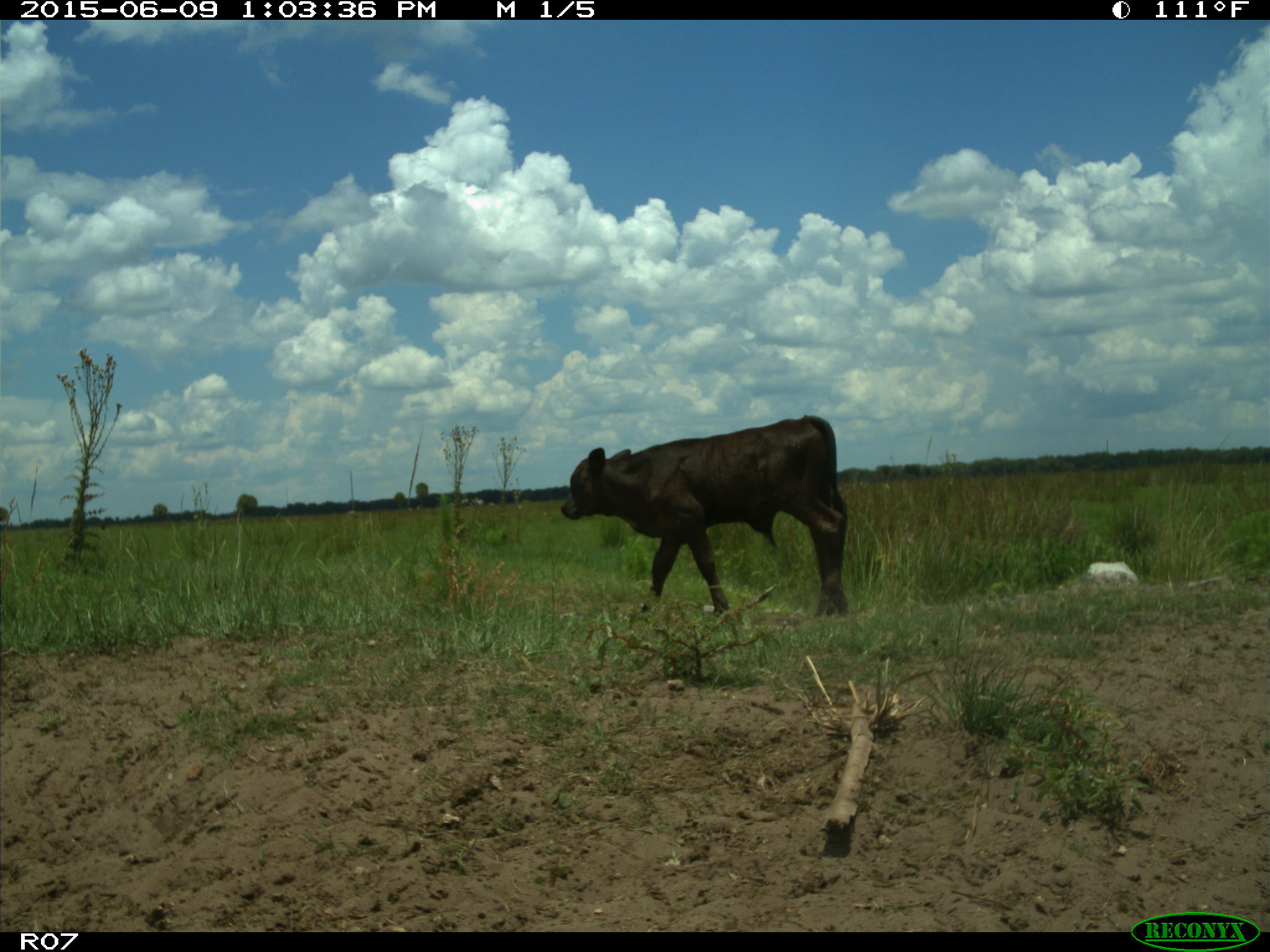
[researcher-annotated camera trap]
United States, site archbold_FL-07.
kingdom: Animalia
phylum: Chordata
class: Mammalia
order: Artiodactyla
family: Bovidae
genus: Bos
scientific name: Bos taurus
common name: domestic cow